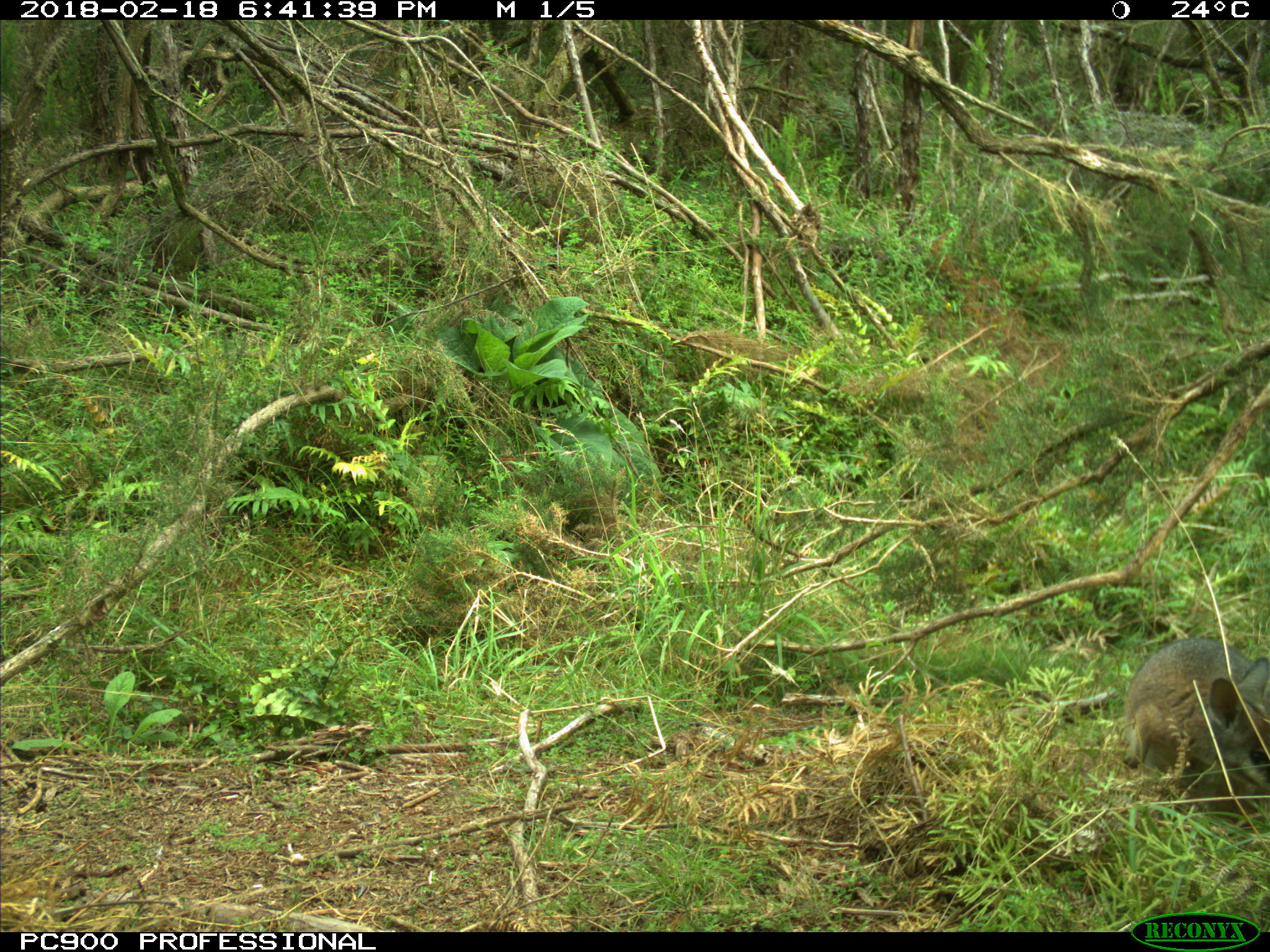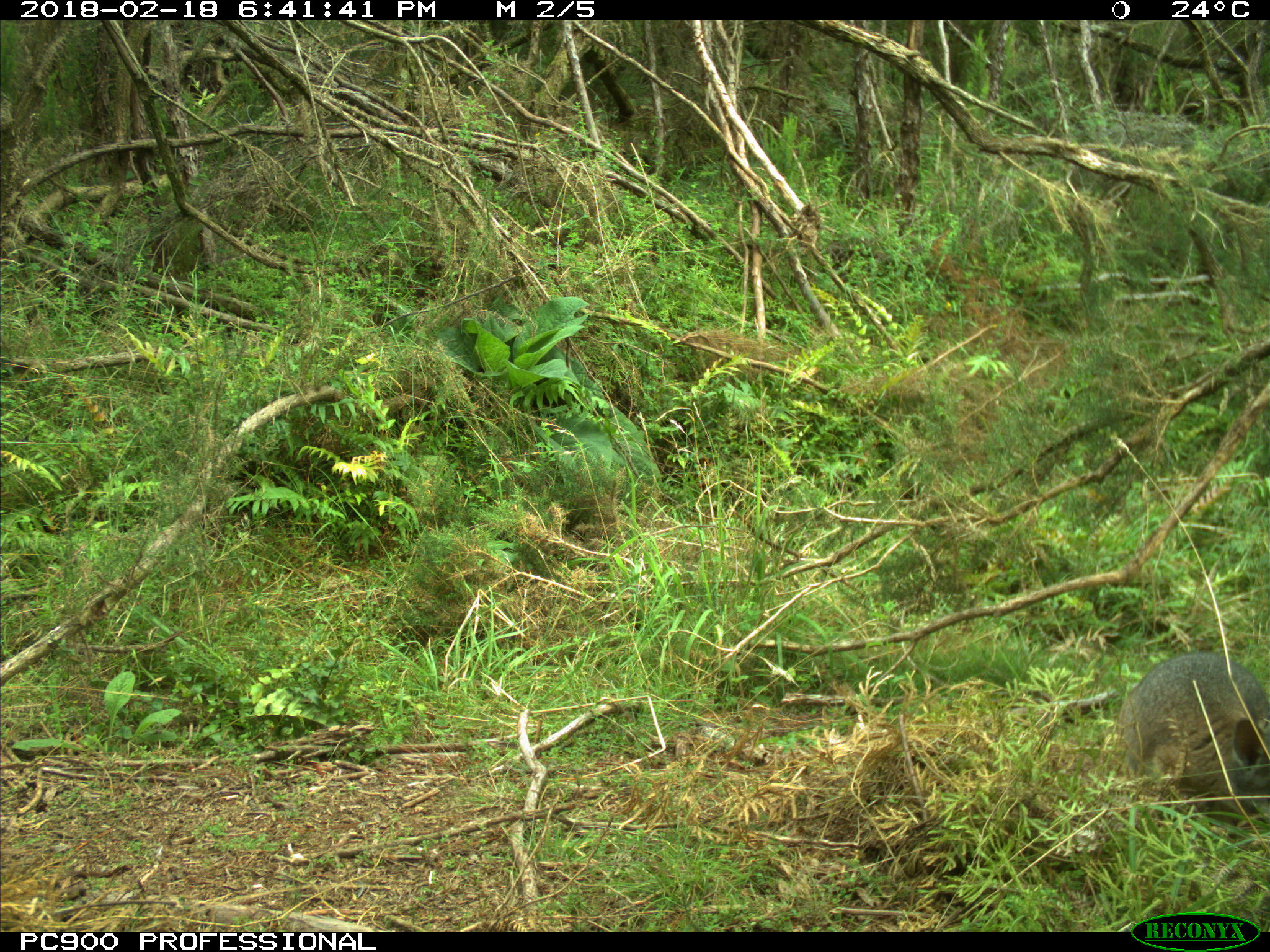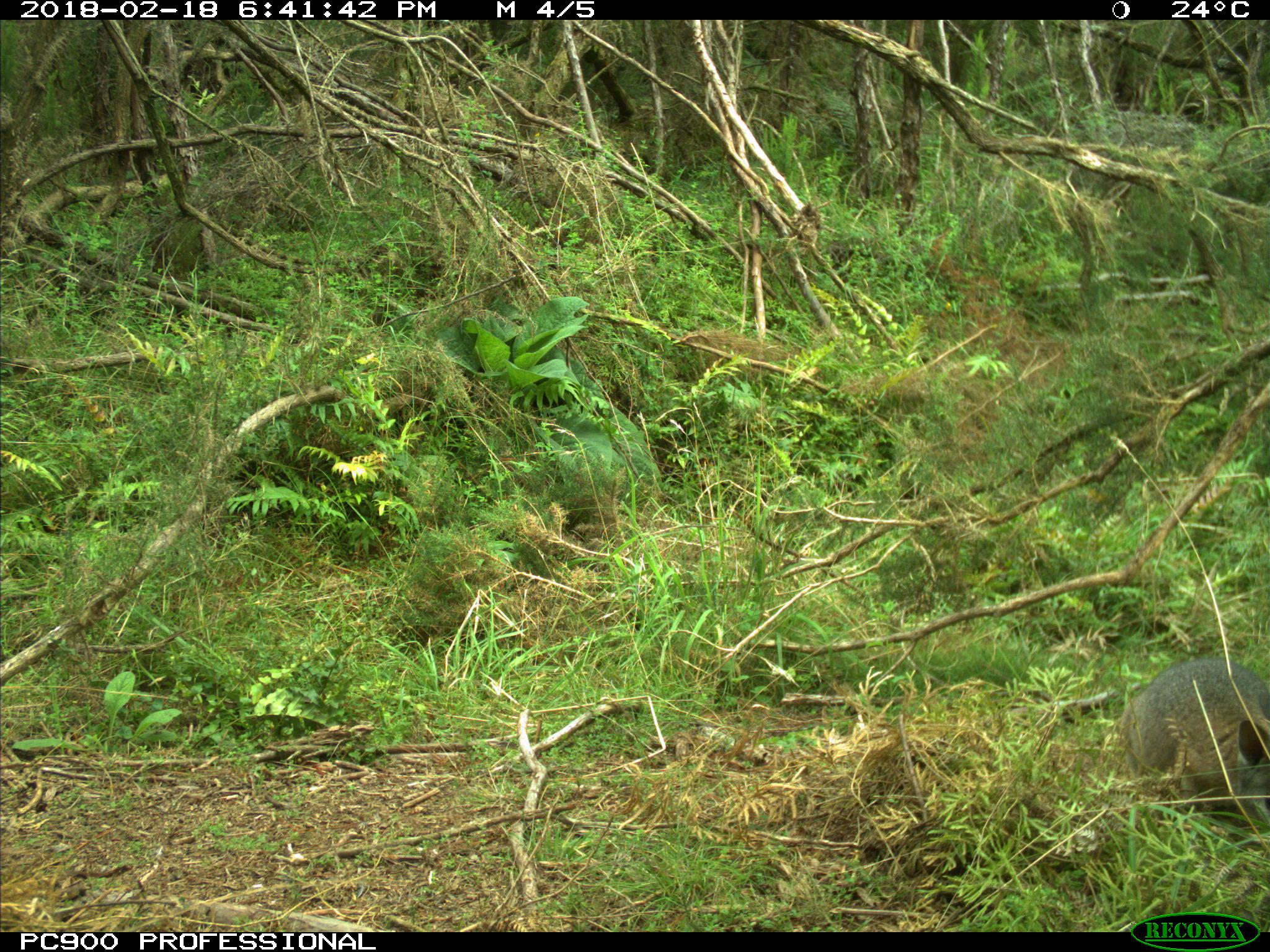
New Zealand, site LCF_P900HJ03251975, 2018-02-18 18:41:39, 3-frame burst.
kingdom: Animalia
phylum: Chordata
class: Mammalia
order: Diprotodontia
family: Macropodidae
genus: Notamacropus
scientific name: Notamacropus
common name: wallaby